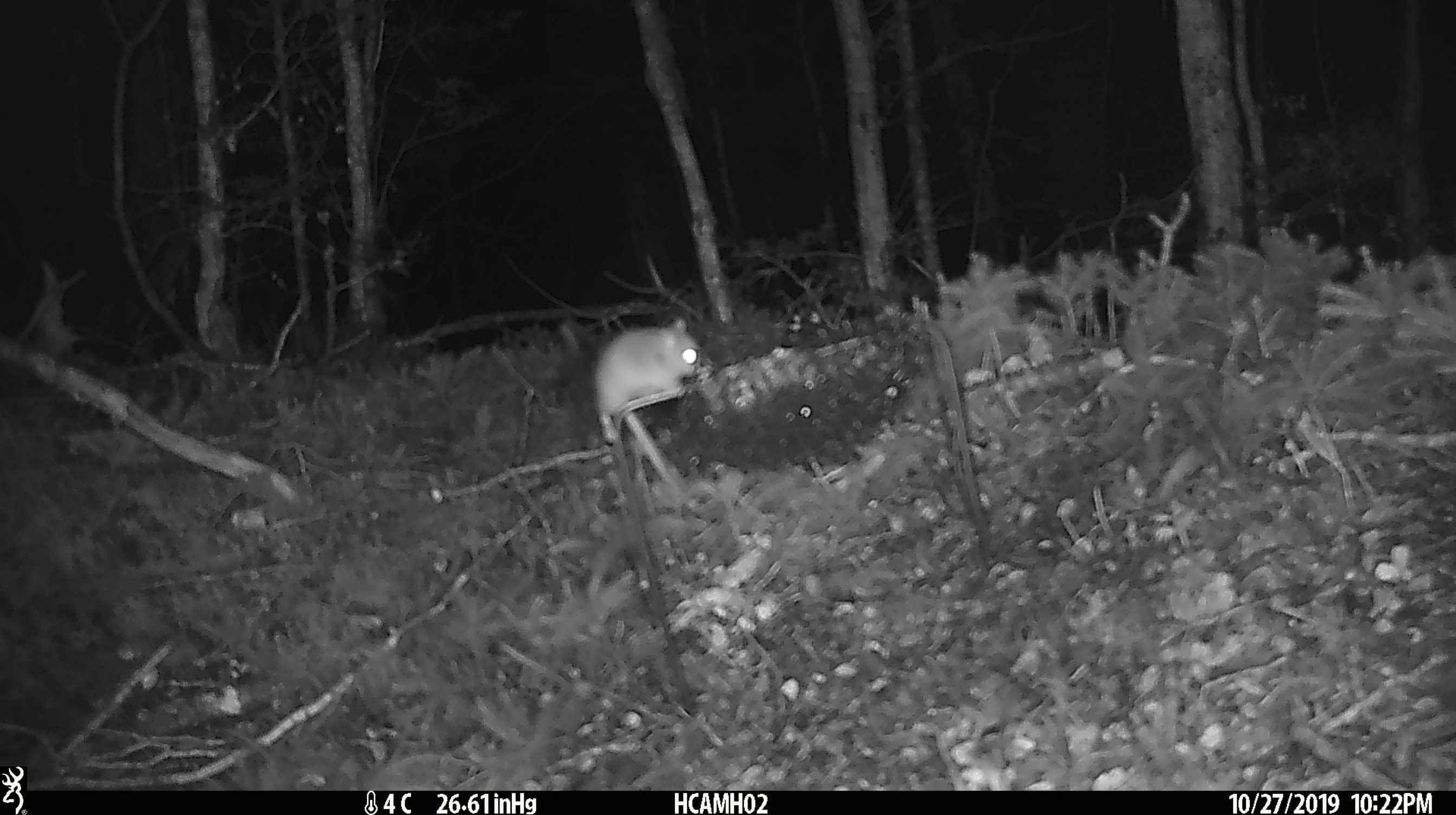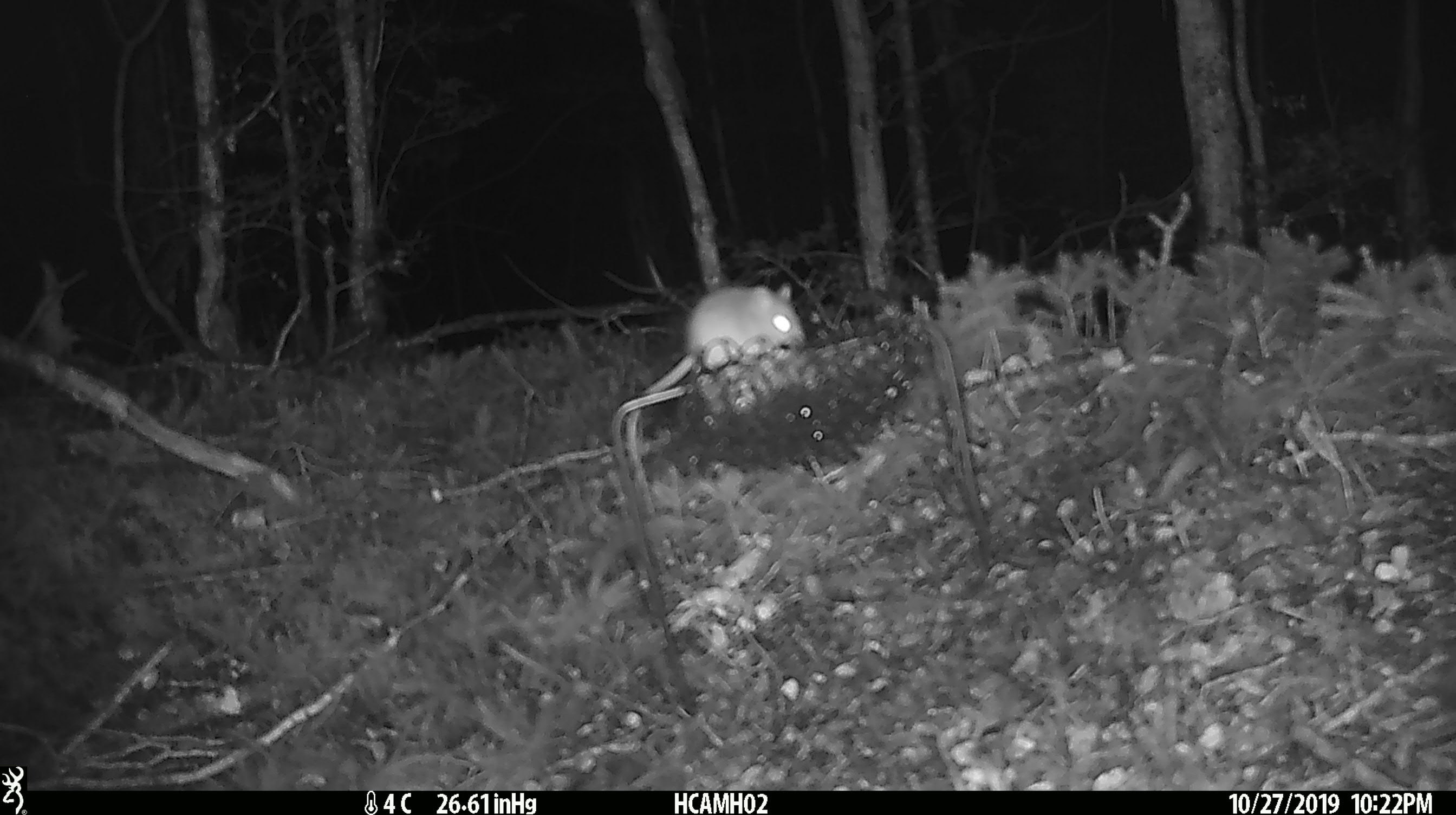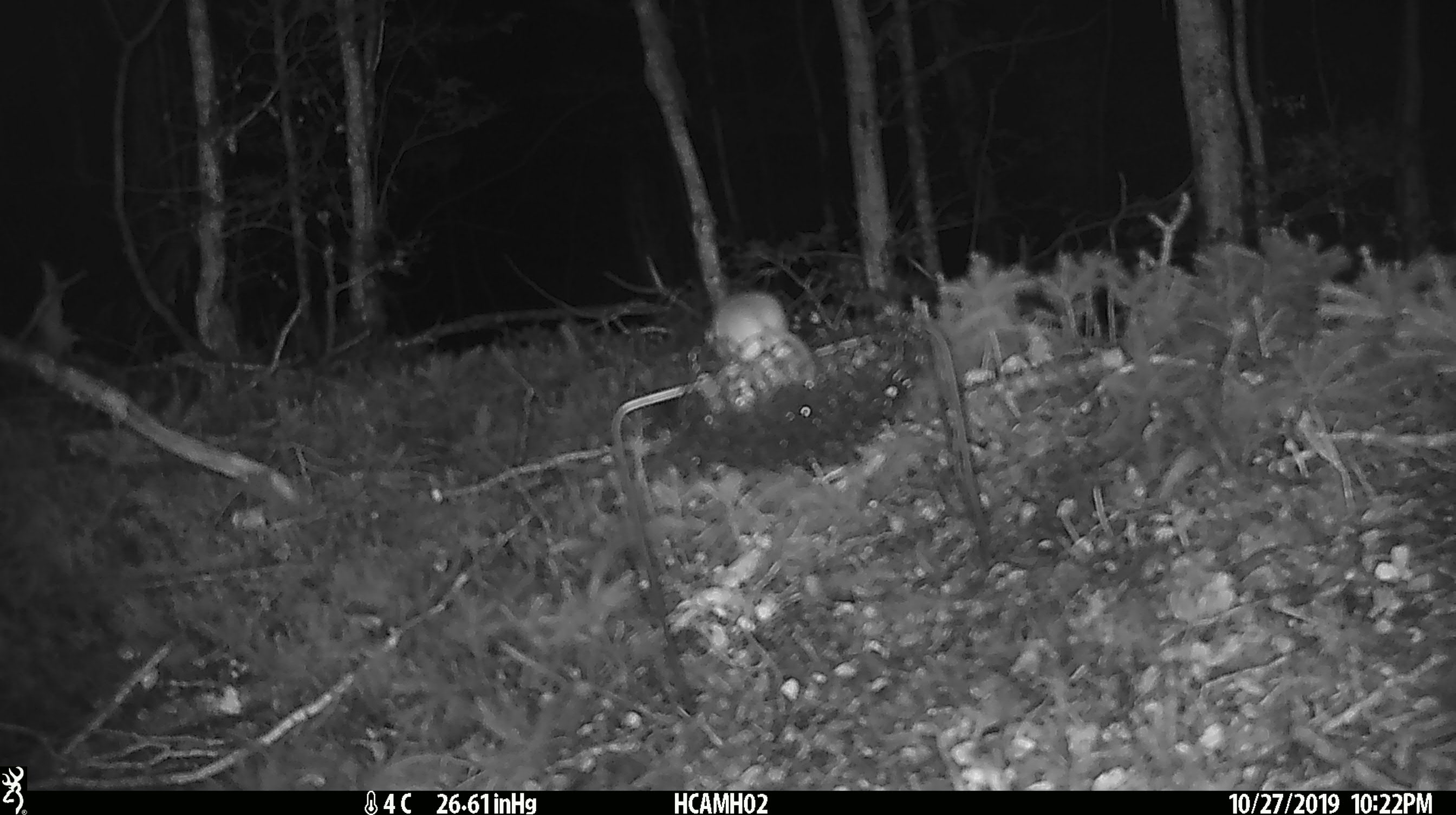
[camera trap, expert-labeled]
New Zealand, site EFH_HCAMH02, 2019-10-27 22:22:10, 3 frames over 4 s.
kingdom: Animalia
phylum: Chordata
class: Mammalia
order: Rodentia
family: Muridae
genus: Mus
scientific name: Mus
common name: mouse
Mouse (Mus).